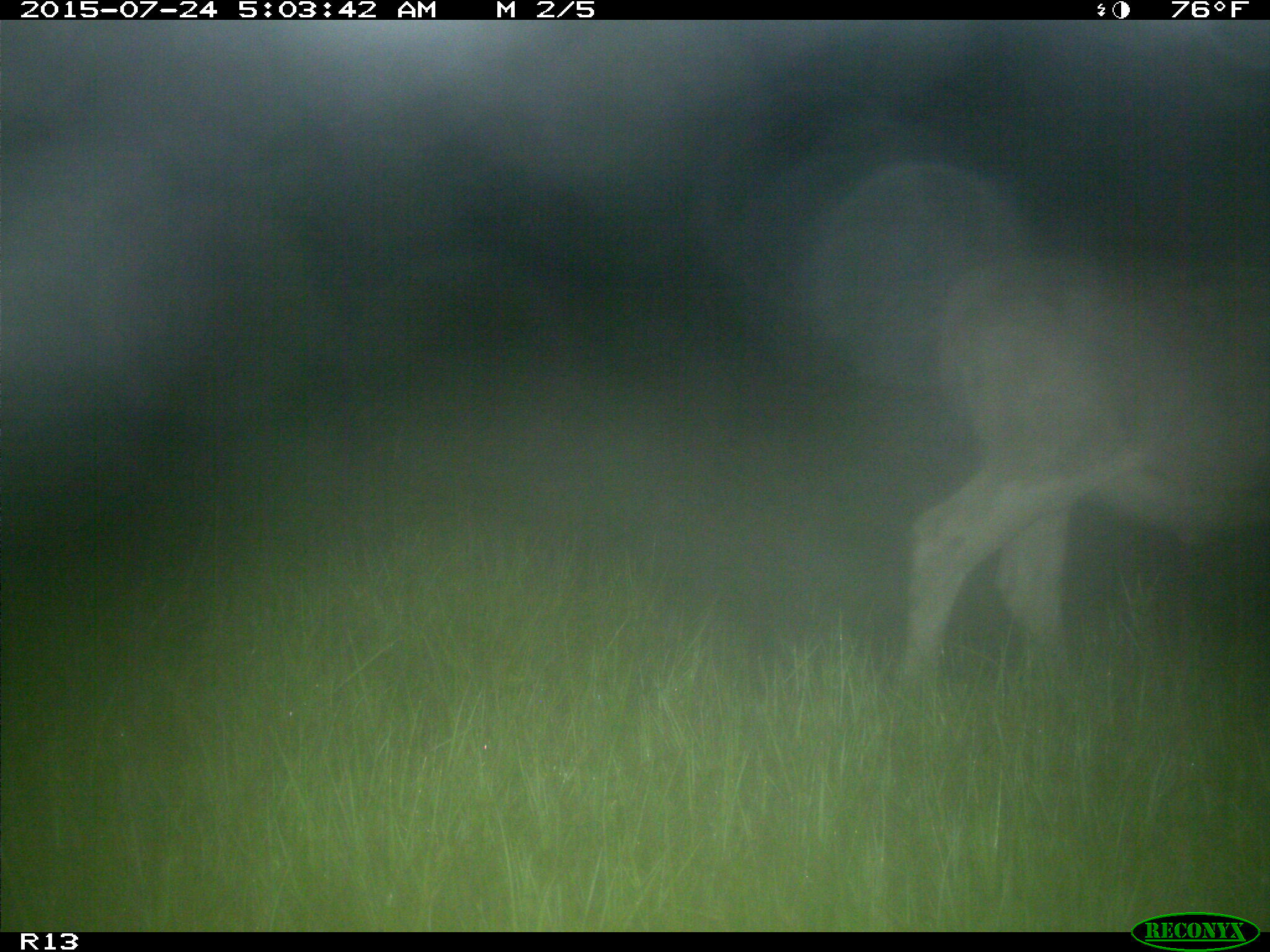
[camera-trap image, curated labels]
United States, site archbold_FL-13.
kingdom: Animalia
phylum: Chordata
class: Mammalia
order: Artiodactyla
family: Bovidae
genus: Bos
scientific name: Bos taurus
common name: domestic cow